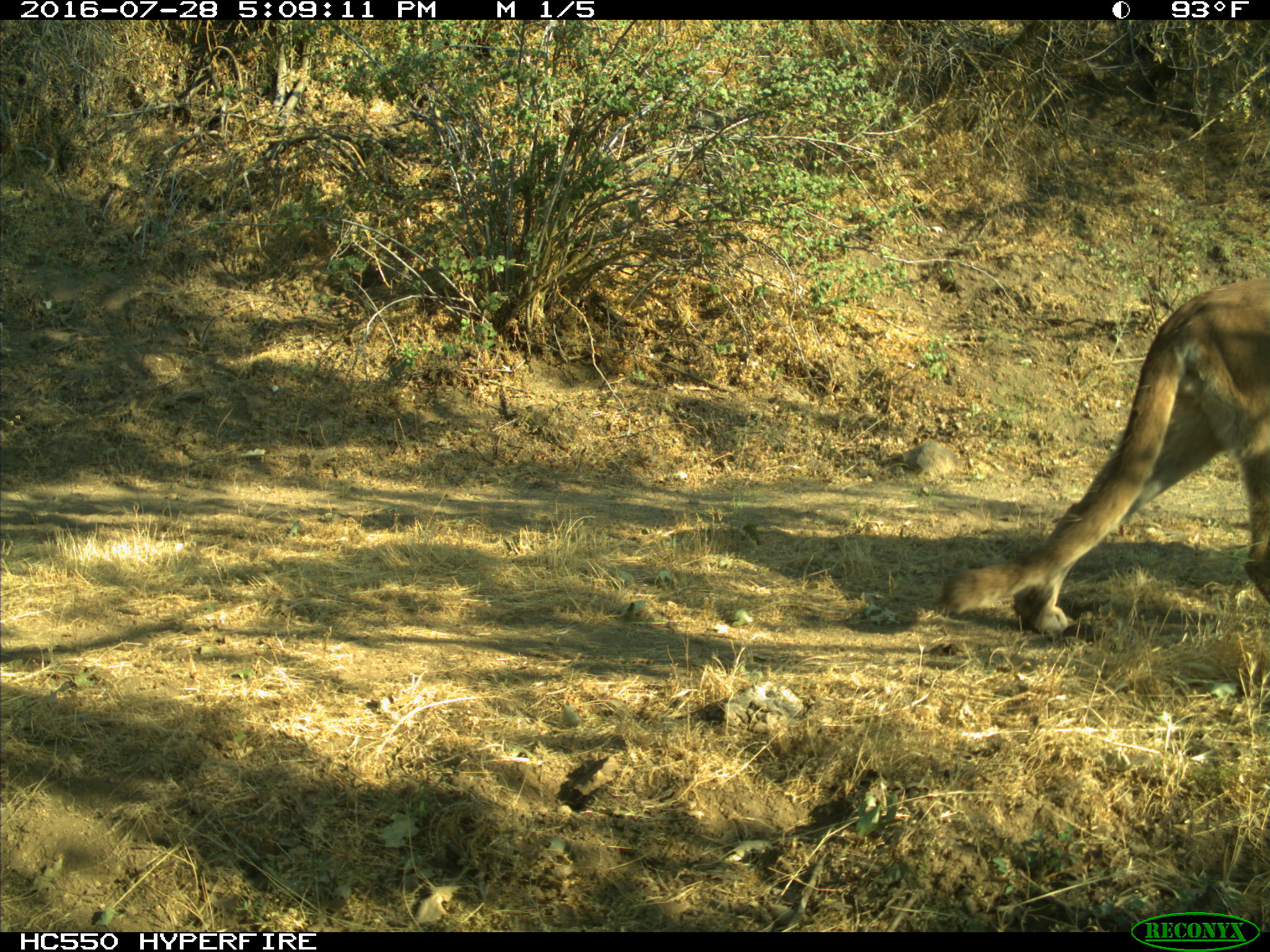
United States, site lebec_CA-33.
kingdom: Animalia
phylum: Chordata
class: Mammalia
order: Carnivora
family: Felidae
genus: Puma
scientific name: Puma concolor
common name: mountain lion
Puma concolor (mountain lion).